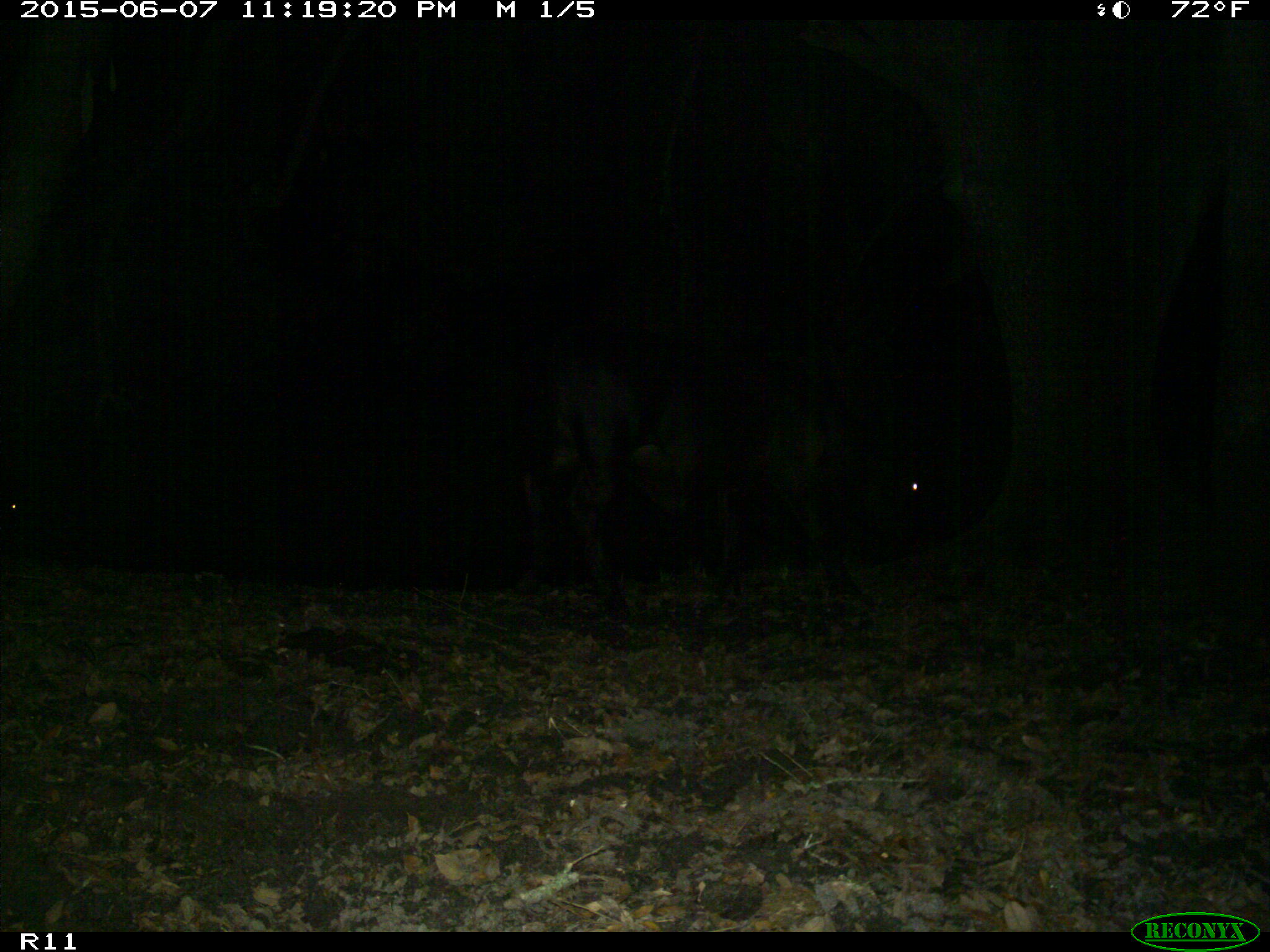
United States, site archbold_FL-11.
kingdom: Animalia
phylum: Chordata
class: Mammalia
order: Artiodactyla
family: Bovidae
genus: Bos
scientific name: Bos taurus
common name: domestic cow